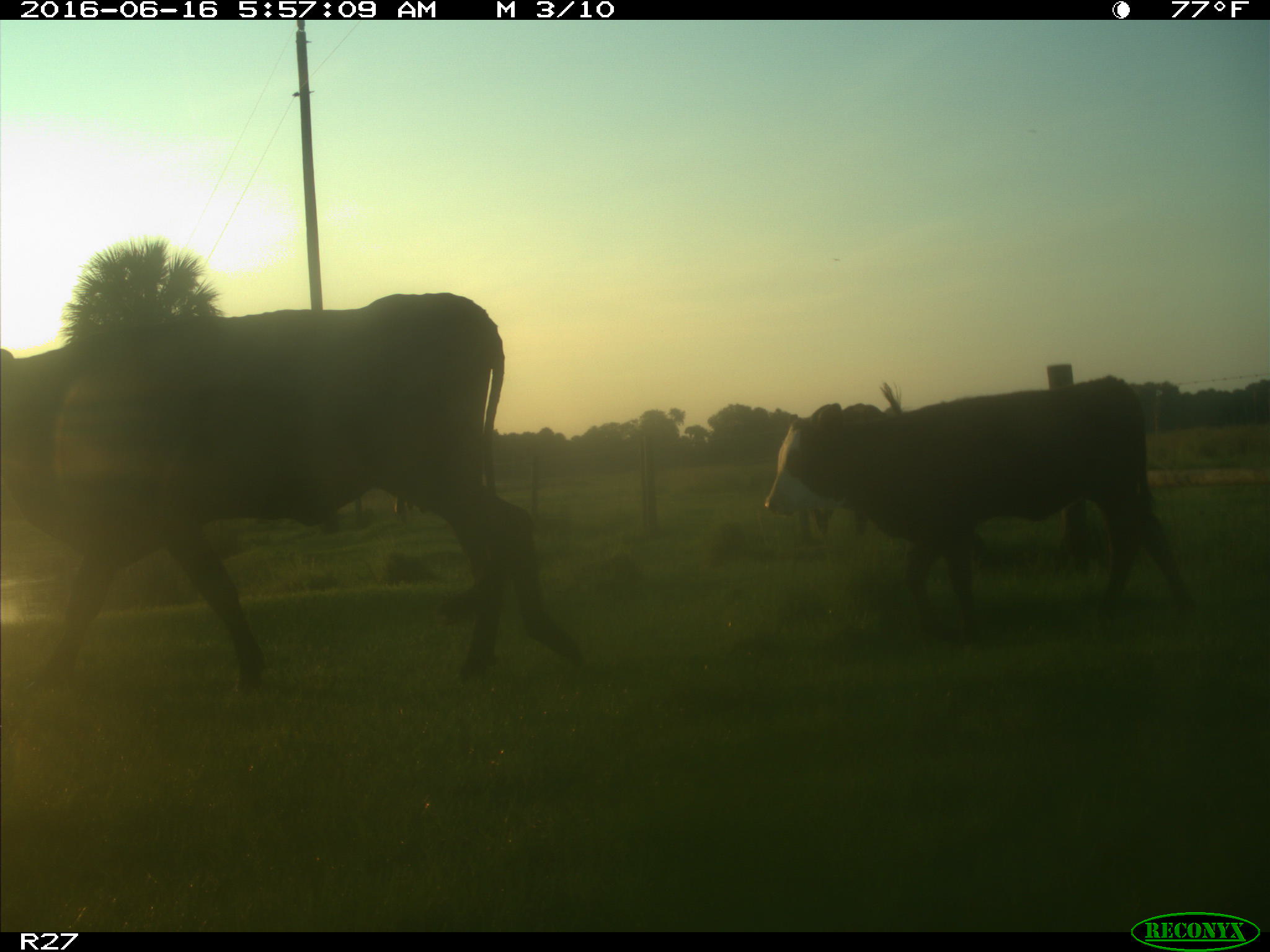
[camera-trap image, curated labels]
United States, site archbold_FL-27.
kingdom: Animalia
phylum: Chordata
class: Mammalia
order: Artiodactyla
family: Bovidae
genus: Bos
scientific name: Bos taurus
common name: domestic cow